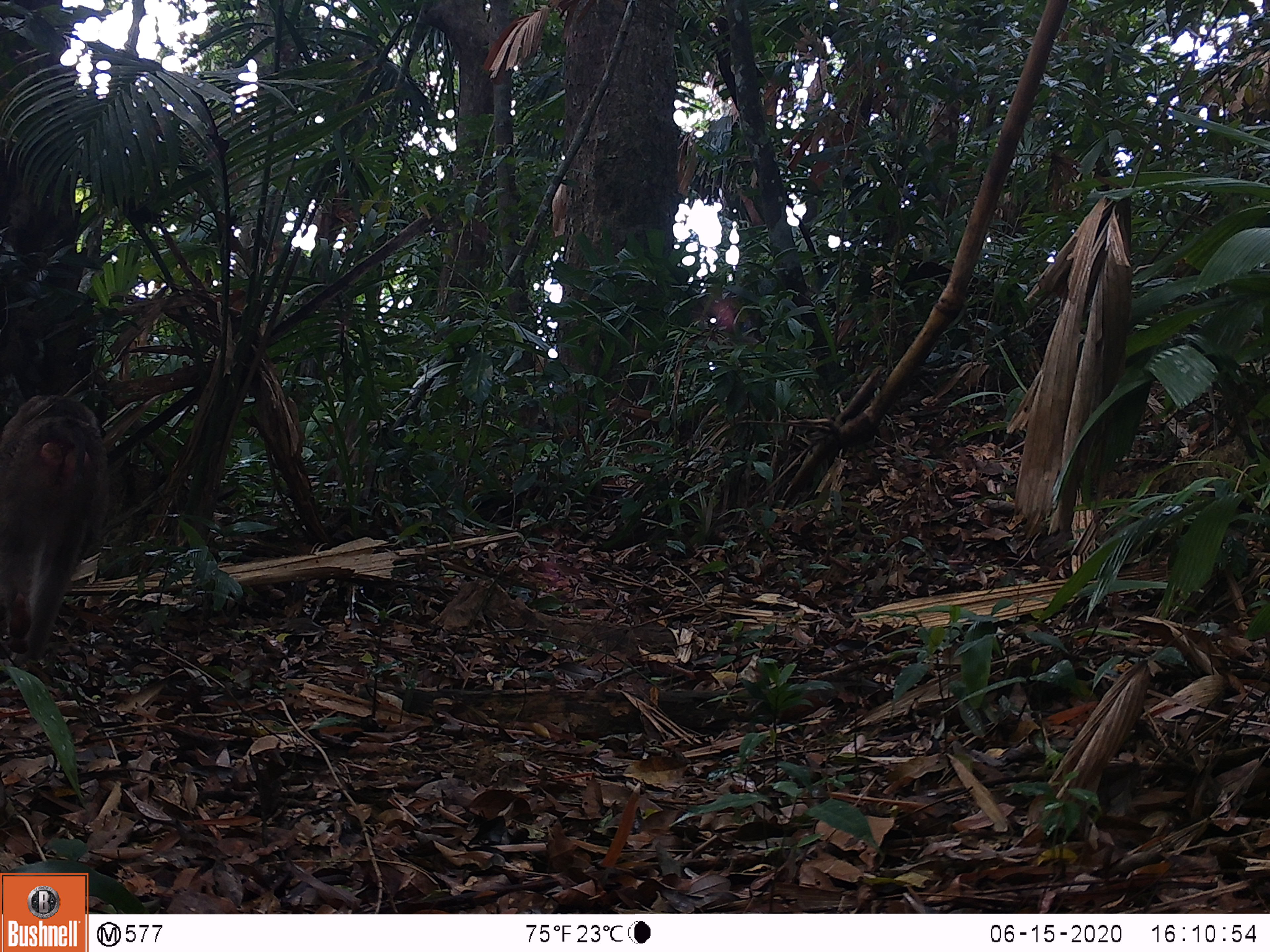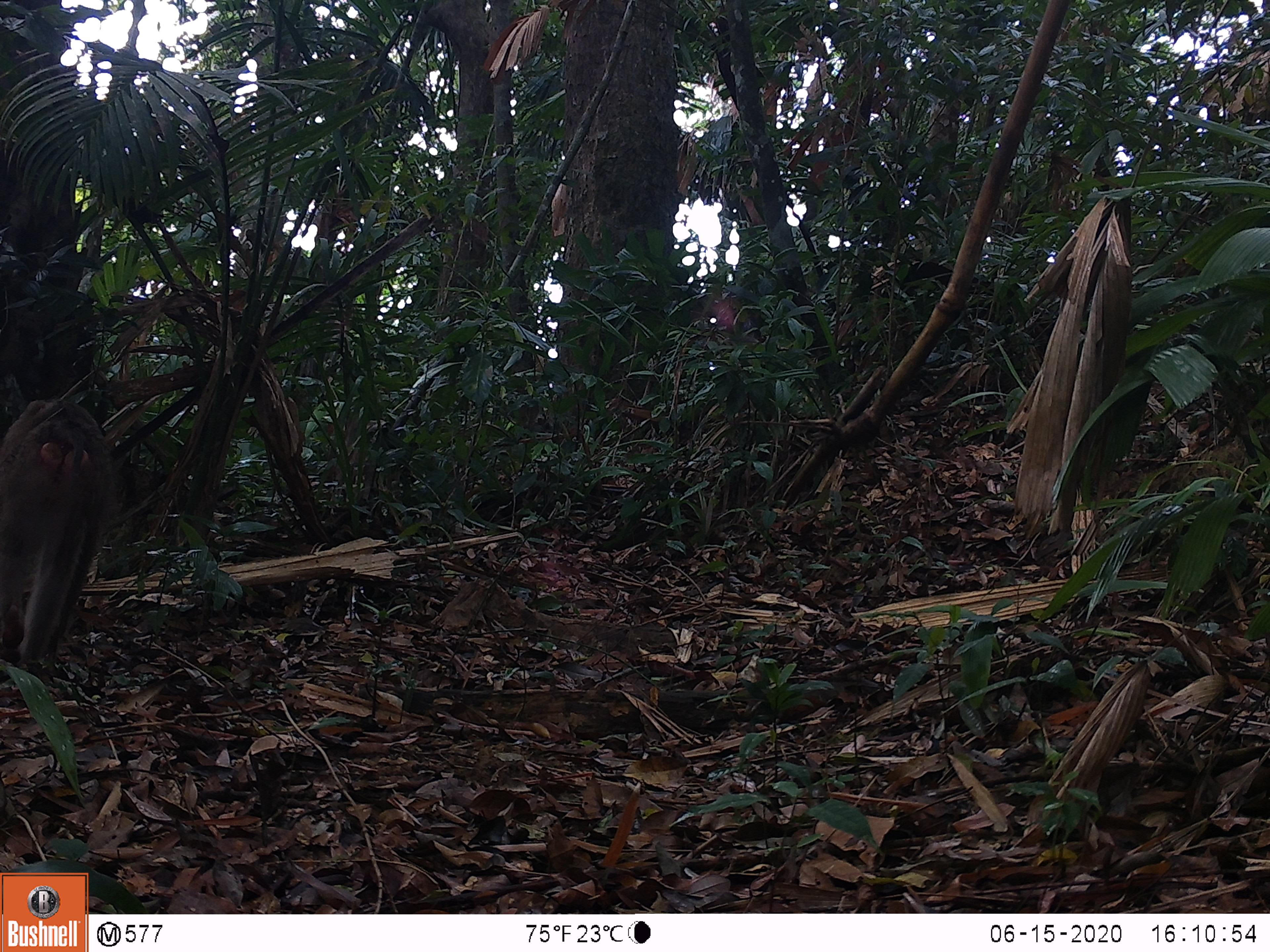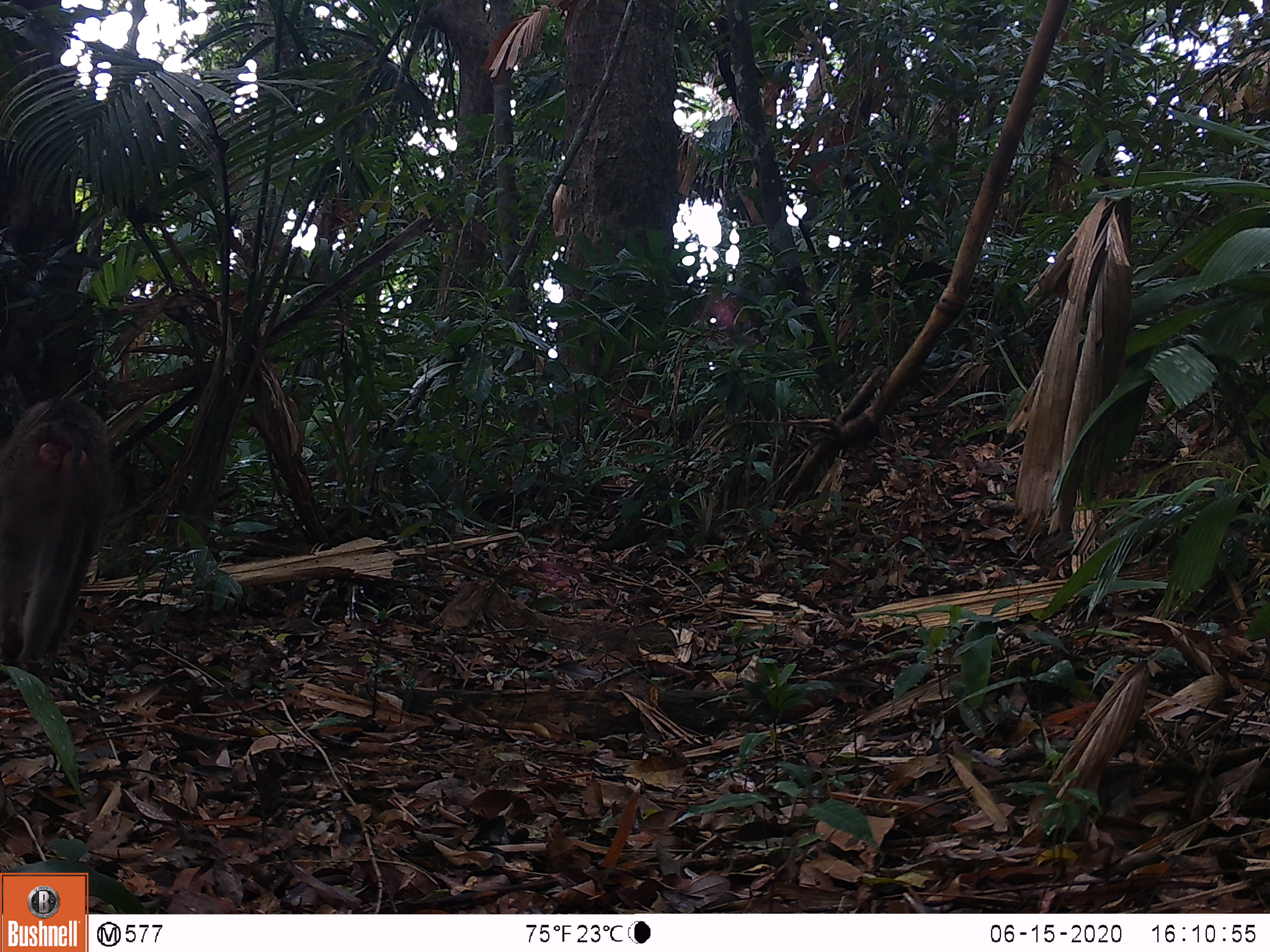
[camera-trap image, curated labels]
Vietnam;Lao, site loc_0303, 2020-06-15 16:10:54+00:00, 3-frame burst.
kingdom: Animalia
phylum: Chordata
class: Mammalia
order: Primates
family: Cercopithecidae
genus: Macaca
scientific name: Macaca nemestrina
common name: pig-tailed macaque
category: pig tailed macaque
Pig tailed macaque (pig-tailed macaque) (Macaca nemestrina). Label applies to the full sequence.